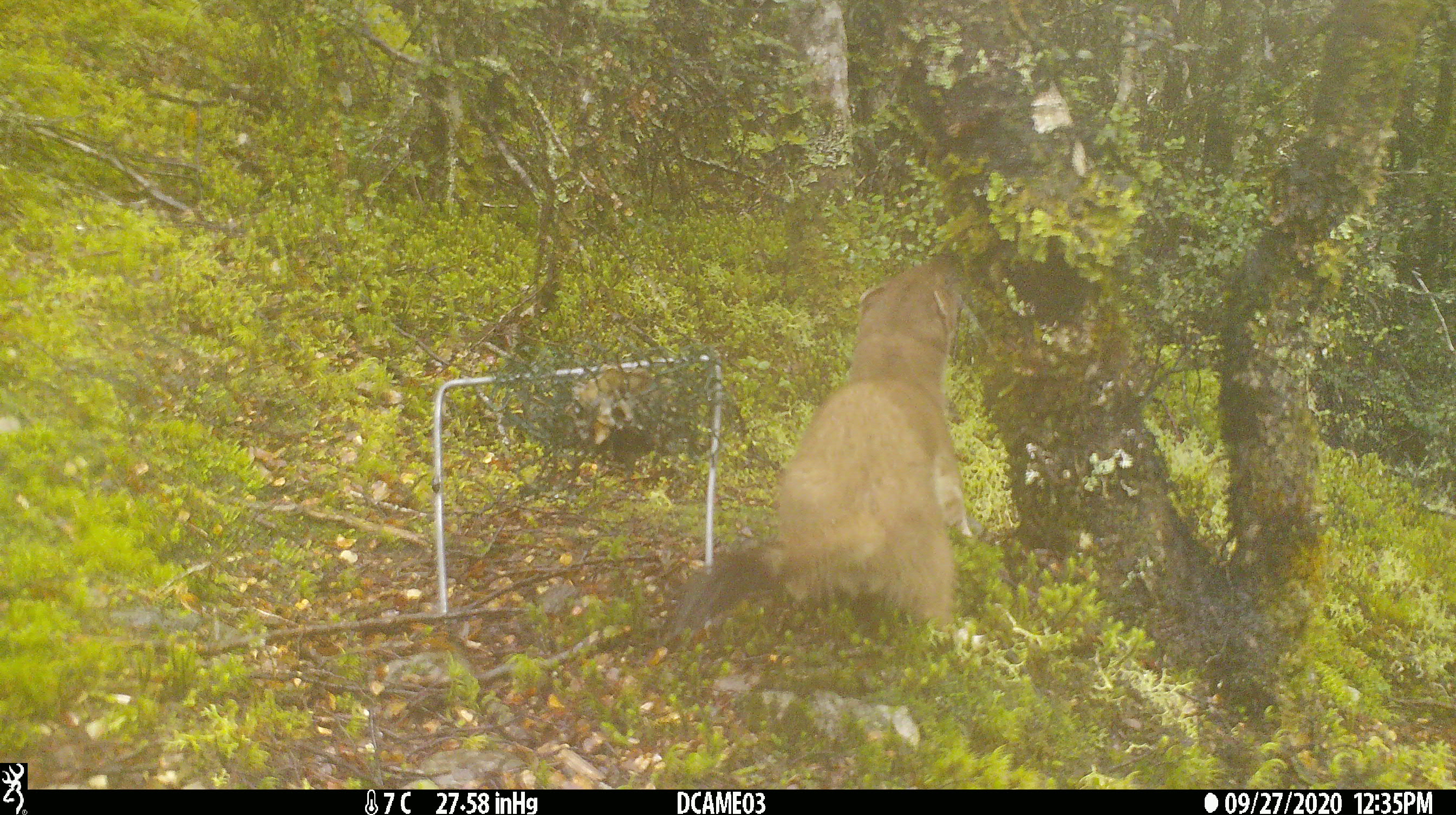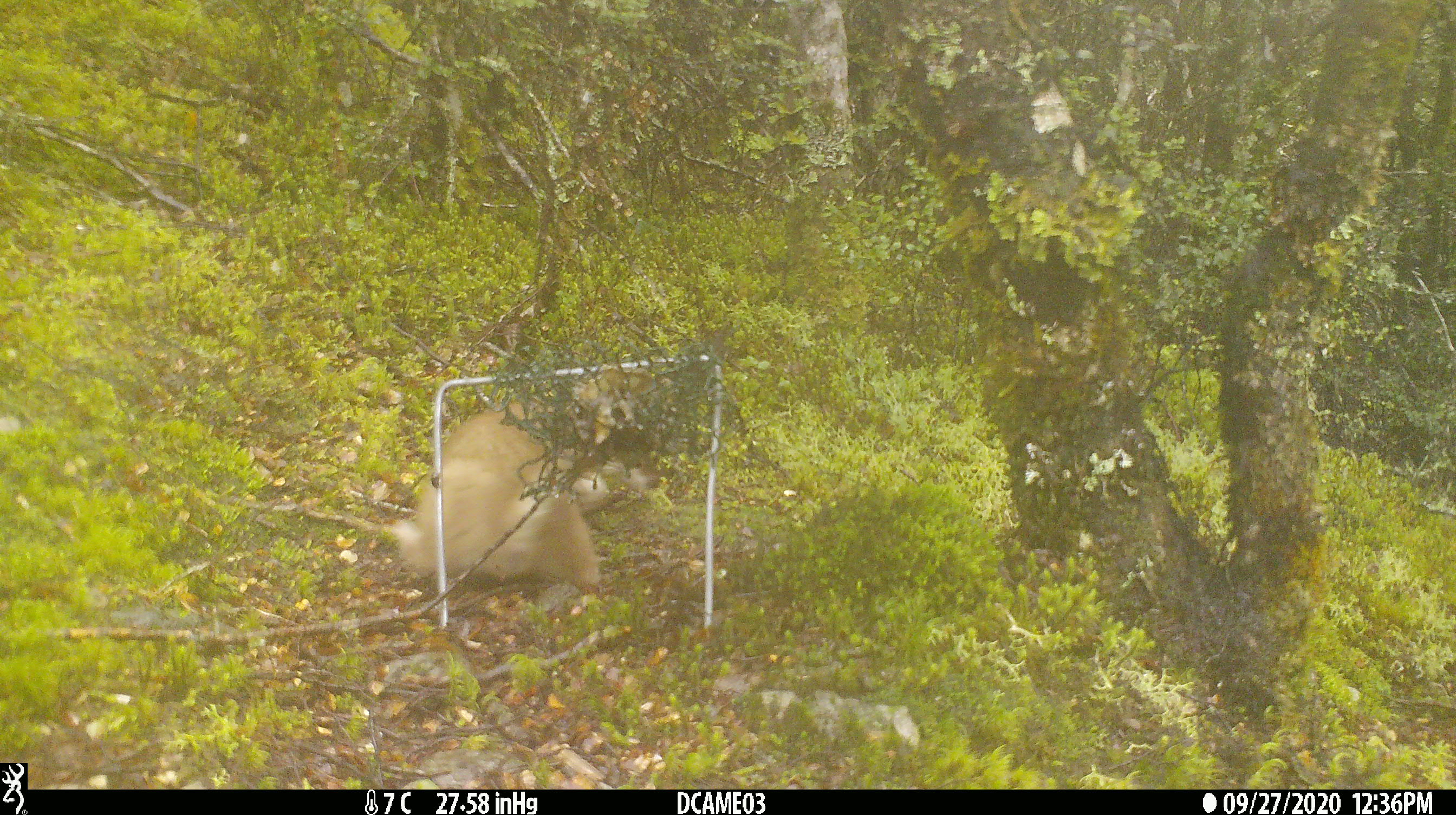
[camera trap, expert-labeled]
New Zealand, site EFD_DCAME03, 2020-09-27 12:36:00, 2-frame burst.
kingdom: Animalia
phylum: Chordata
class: Mammalia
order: Carnivora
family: Mustelidae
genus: Mustela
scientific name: Mustela erminea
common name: stoat